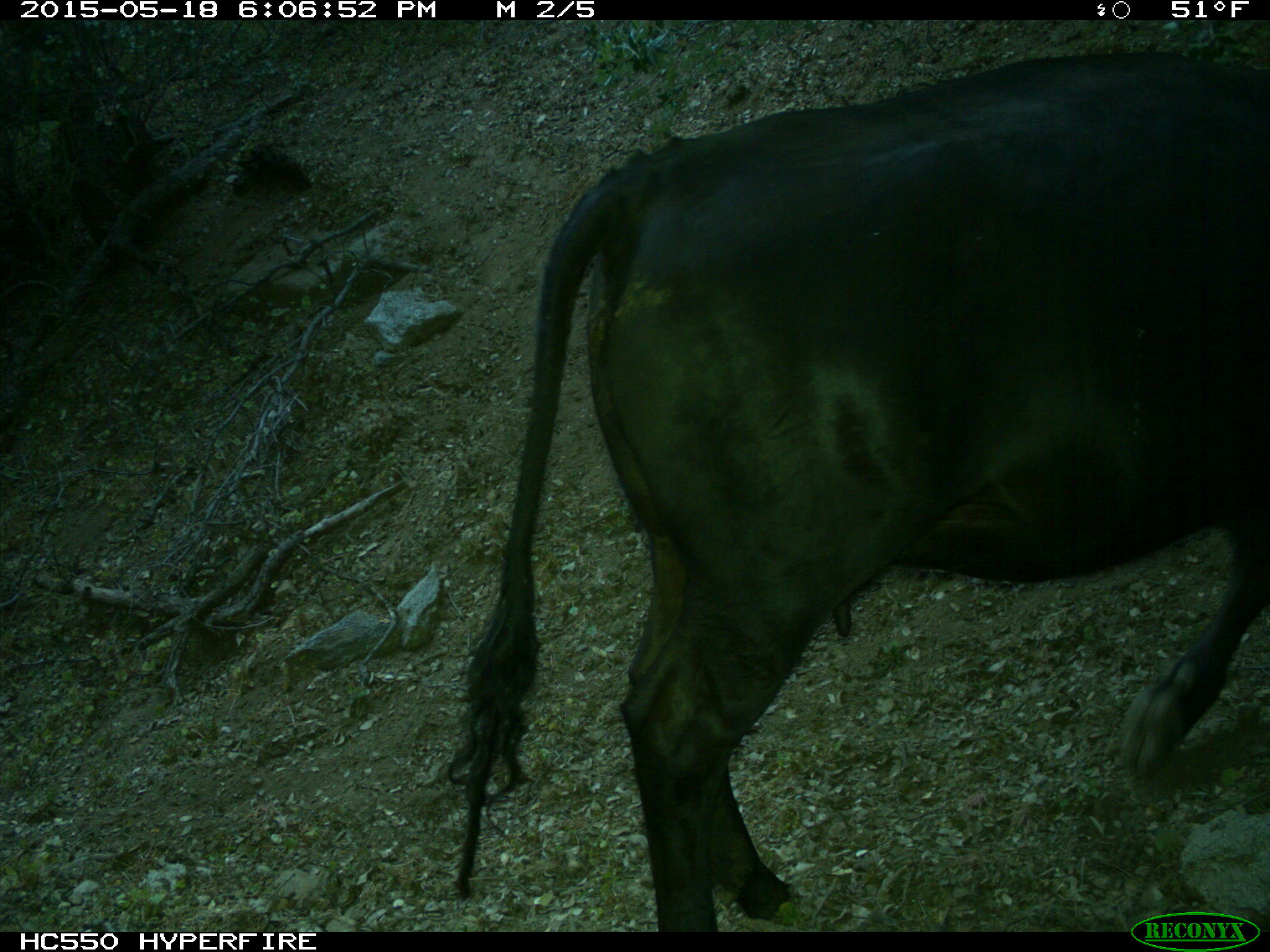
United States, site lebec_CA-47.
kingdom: Animalia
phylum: Chordata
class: Mammalia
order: Artiodactyla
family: Bovidae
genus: Bos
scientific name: Bos taurus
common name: domestic cow